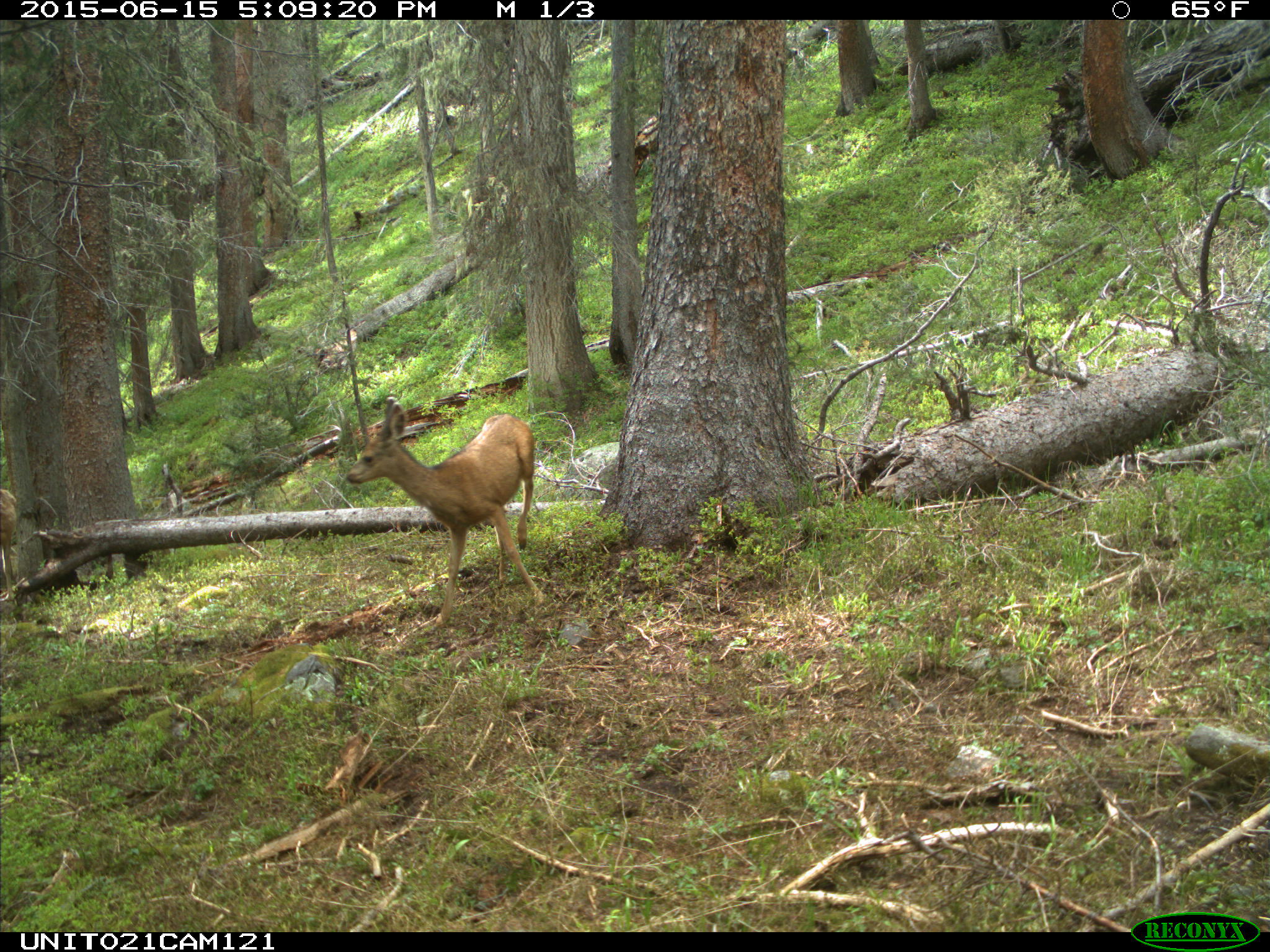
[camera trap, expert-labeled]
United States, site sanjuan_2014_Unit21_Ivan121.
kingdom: Animalia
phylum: Chordata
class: Mammalia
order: Artiodactyla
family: Cervidae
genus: Odocoileus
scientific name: Odocoileus hemionus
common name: mule deer